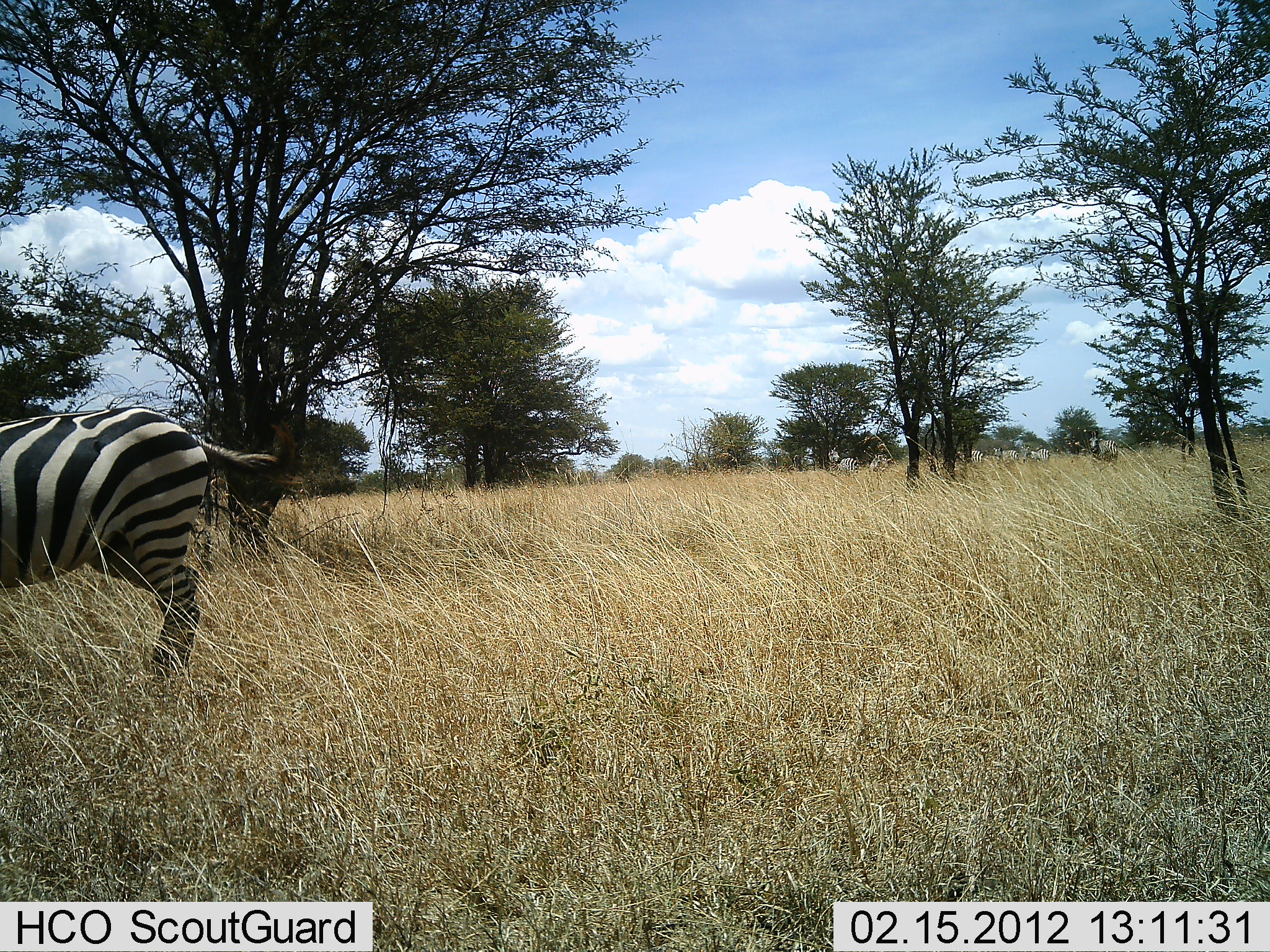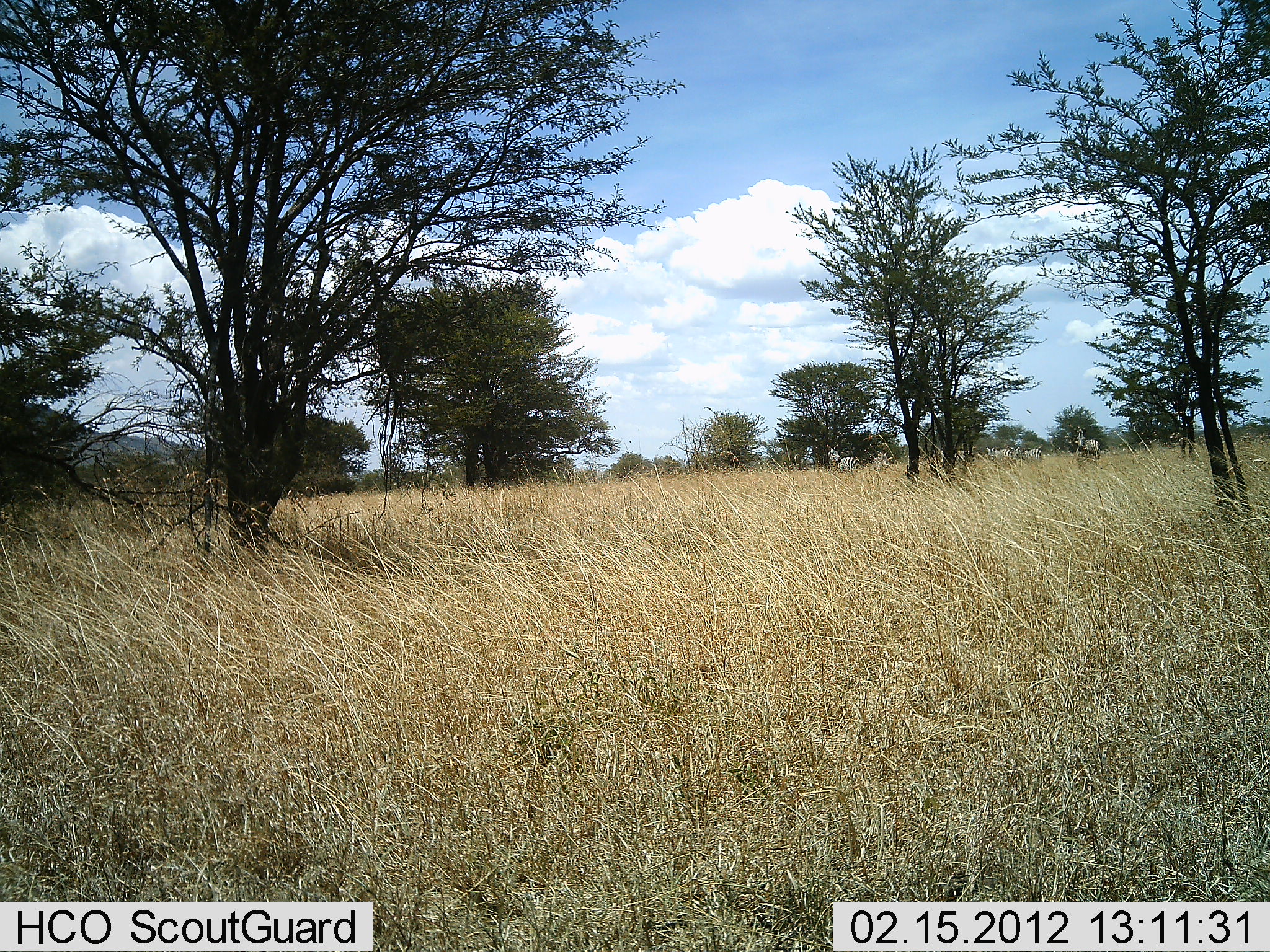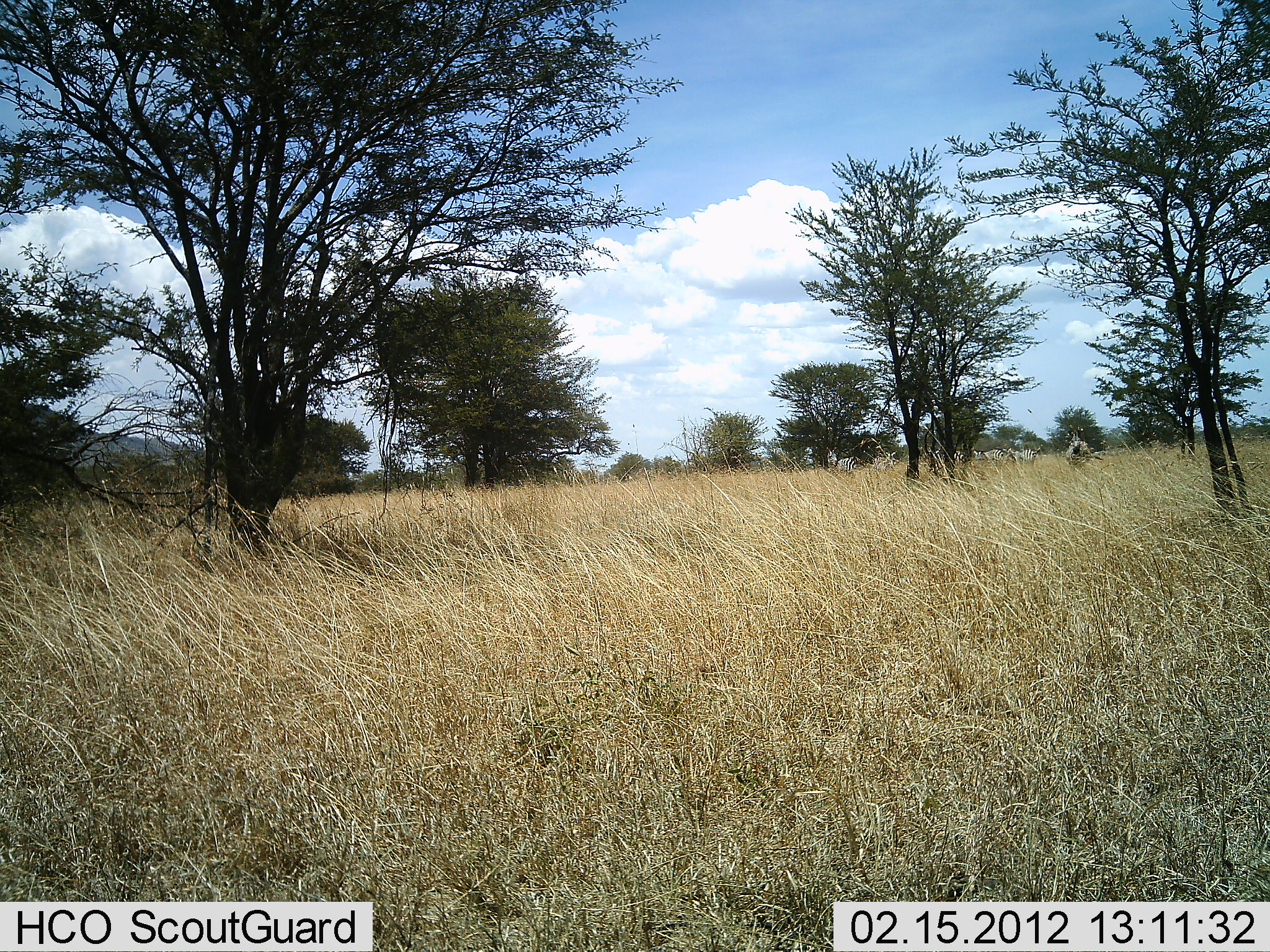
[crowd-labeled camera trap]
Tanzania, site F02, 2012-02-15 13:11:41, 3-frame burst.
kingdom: Animalia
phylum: Chordata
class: Mammalia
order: Perissodactyla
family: Equidae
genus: Equus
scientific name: Equus quagga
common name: plains zebra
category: zebra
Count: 6.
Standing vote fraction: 23%.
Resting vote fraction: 0%.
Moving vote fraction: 92%.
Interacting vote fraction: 0%.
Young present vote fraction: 0%.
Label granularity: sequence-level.